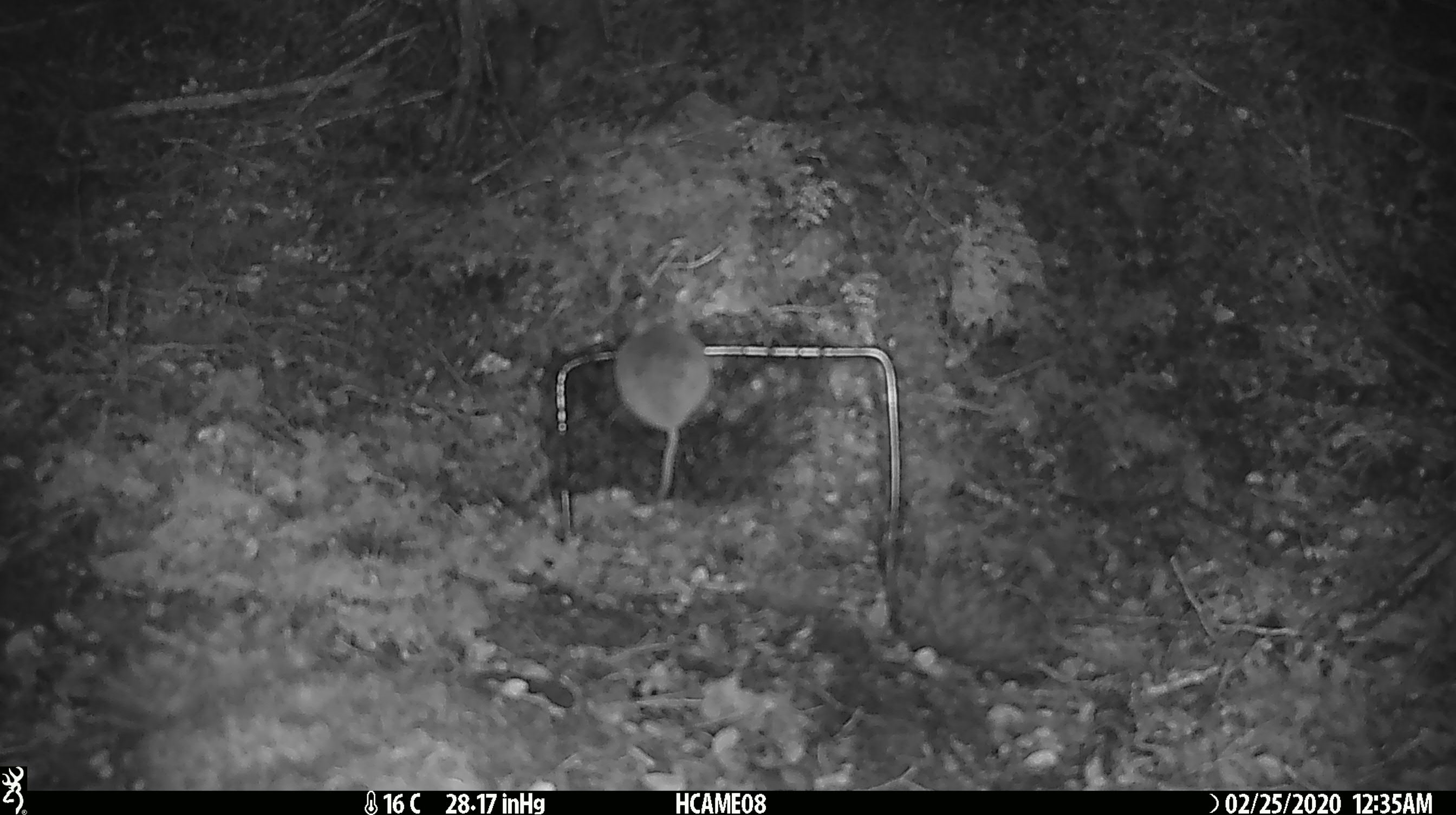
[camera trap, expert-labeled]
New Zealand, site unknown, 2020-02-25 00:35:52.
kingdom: Animalia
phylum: Chordata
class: Mammalia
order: Rodentia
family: Muridae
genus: Mus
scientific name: Mus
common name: mouse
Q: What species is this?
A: Mouse (Mus).